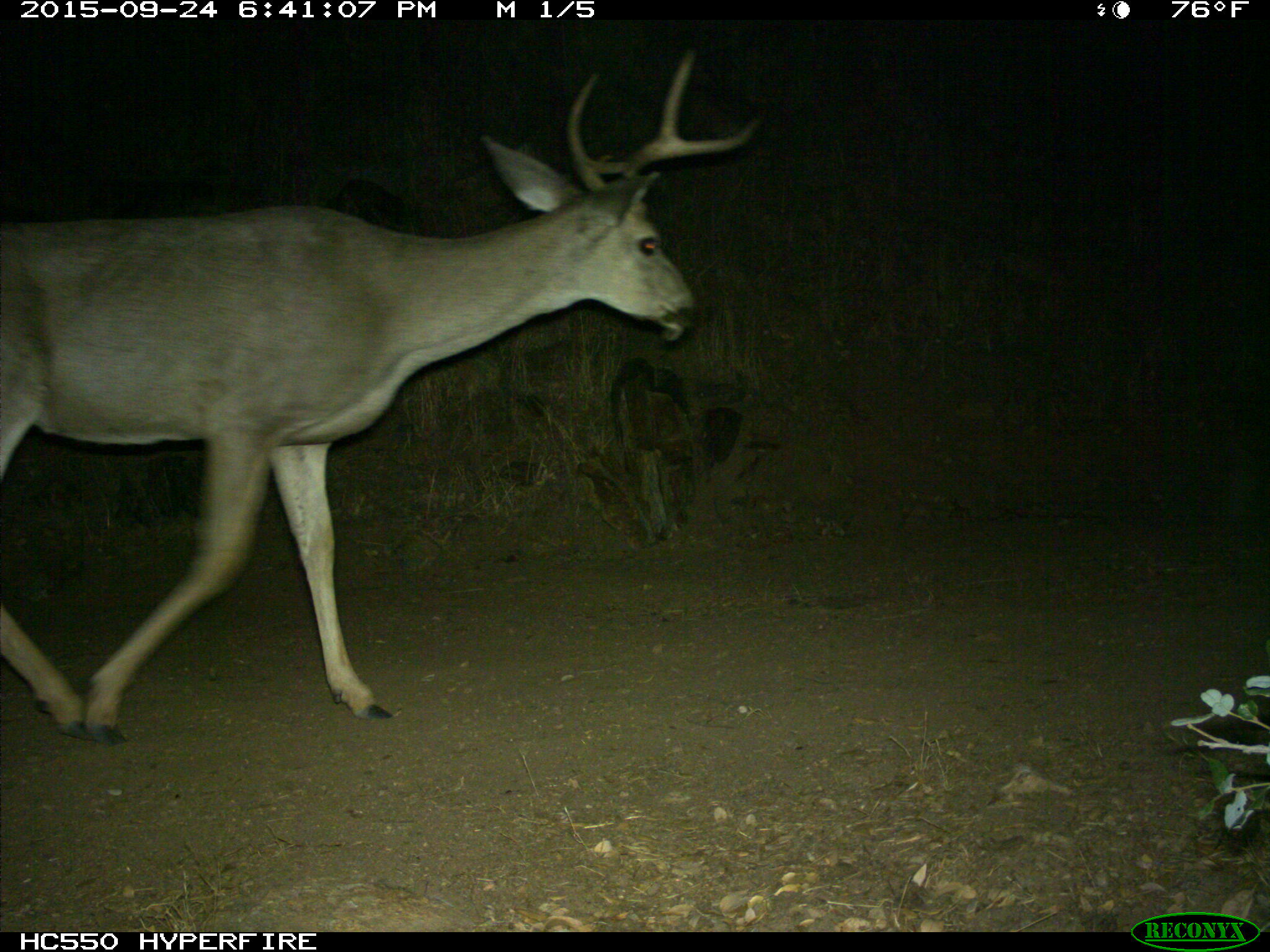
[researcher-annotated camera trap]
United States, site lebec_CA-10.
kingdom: Animalia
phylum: Chordata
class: Mammalia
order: Artiodactyla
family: Cervidae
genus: Odocoileus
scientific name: Odocoileus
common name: deer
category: unidentified deer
Unidentified deer (deer) (Odocoileus).